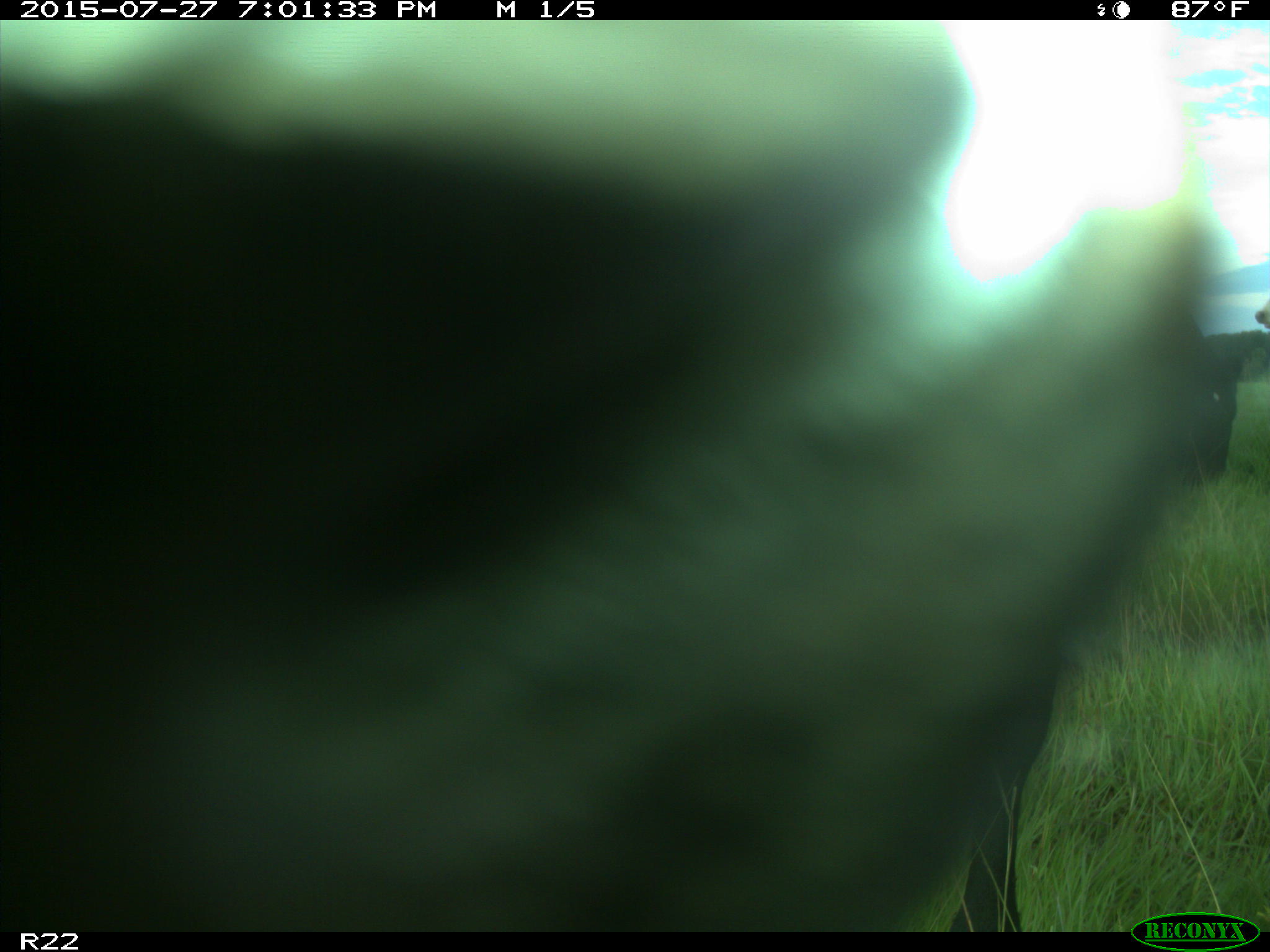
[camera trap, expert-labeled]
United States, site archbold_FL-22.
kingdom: Animalia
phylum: Chordata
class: Mammalia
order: Artiodactyla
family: Bovidae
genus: Bos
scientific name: Bos taurus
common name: domestic cow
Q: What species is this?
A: Bos taurus (domestic cow).